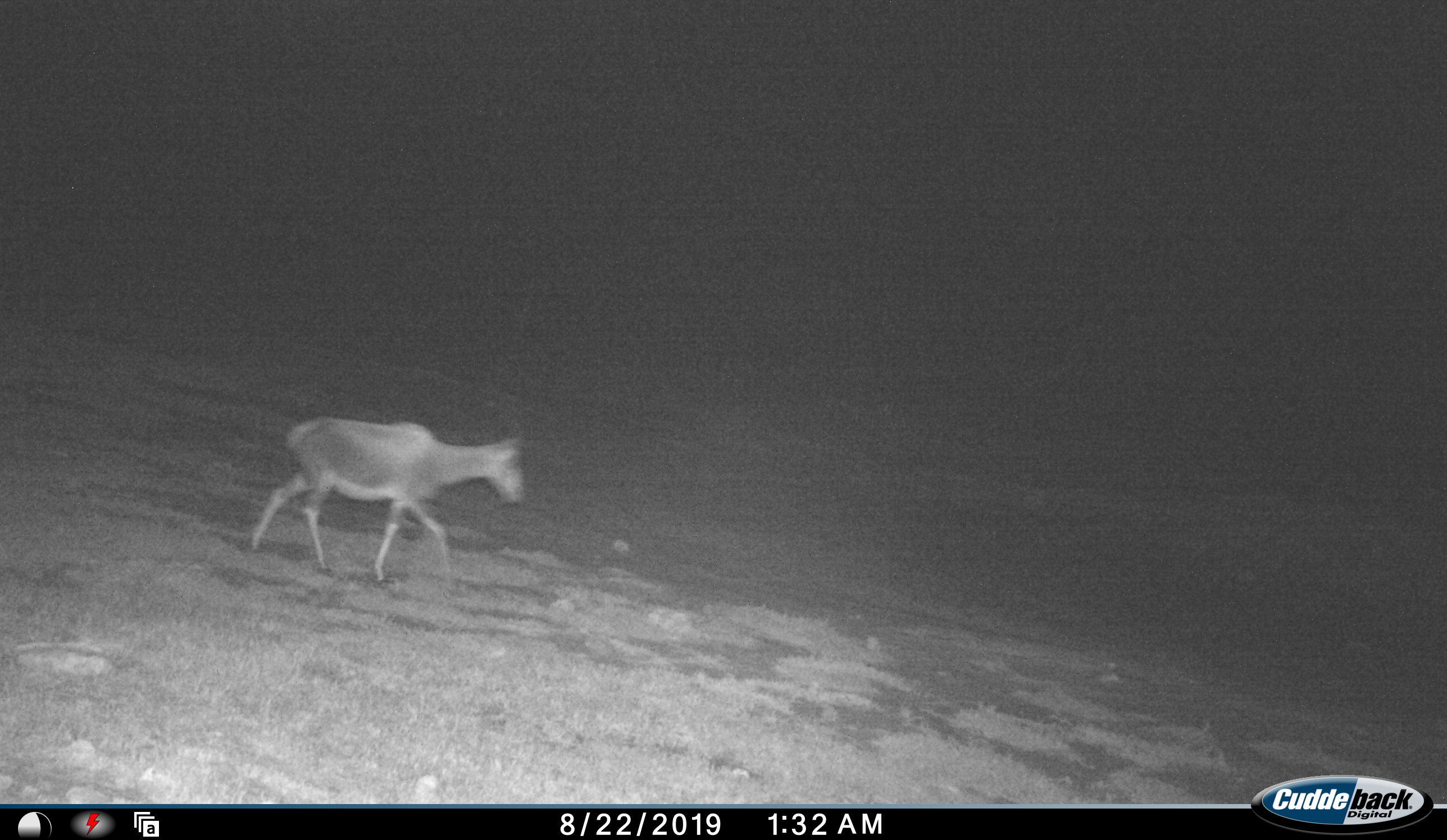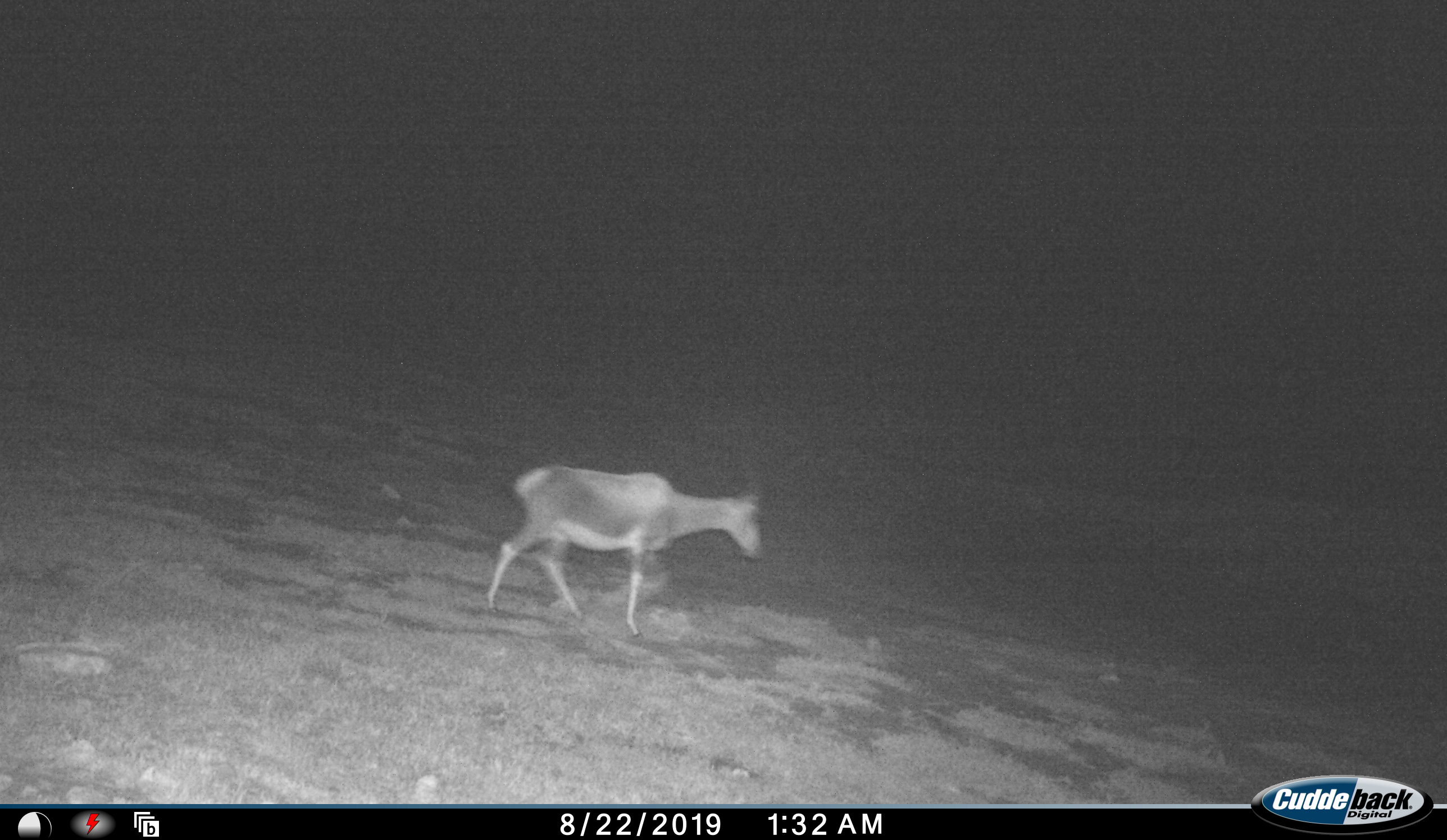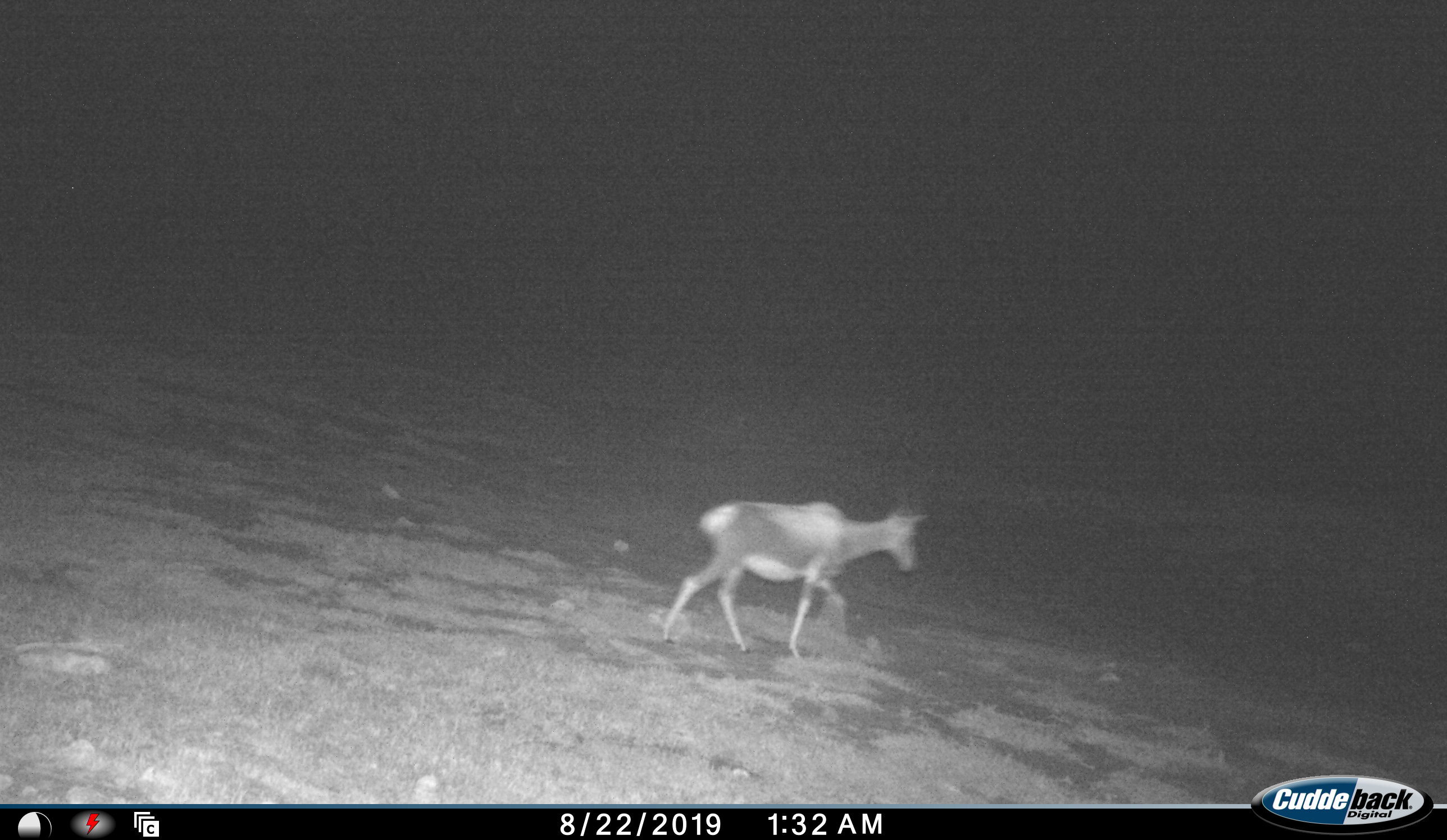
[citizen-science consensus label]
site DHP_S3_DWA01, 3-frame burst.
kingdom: Animalia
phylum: Chordata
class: Mammalia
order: Artiodactyla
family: Bovidae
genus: Damaliscus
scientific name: Damaliscus pygargus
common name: bontebok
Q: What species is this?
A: Bontebok (Damaliscus pygargus).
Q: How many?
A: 1.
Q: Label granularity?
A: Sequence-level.